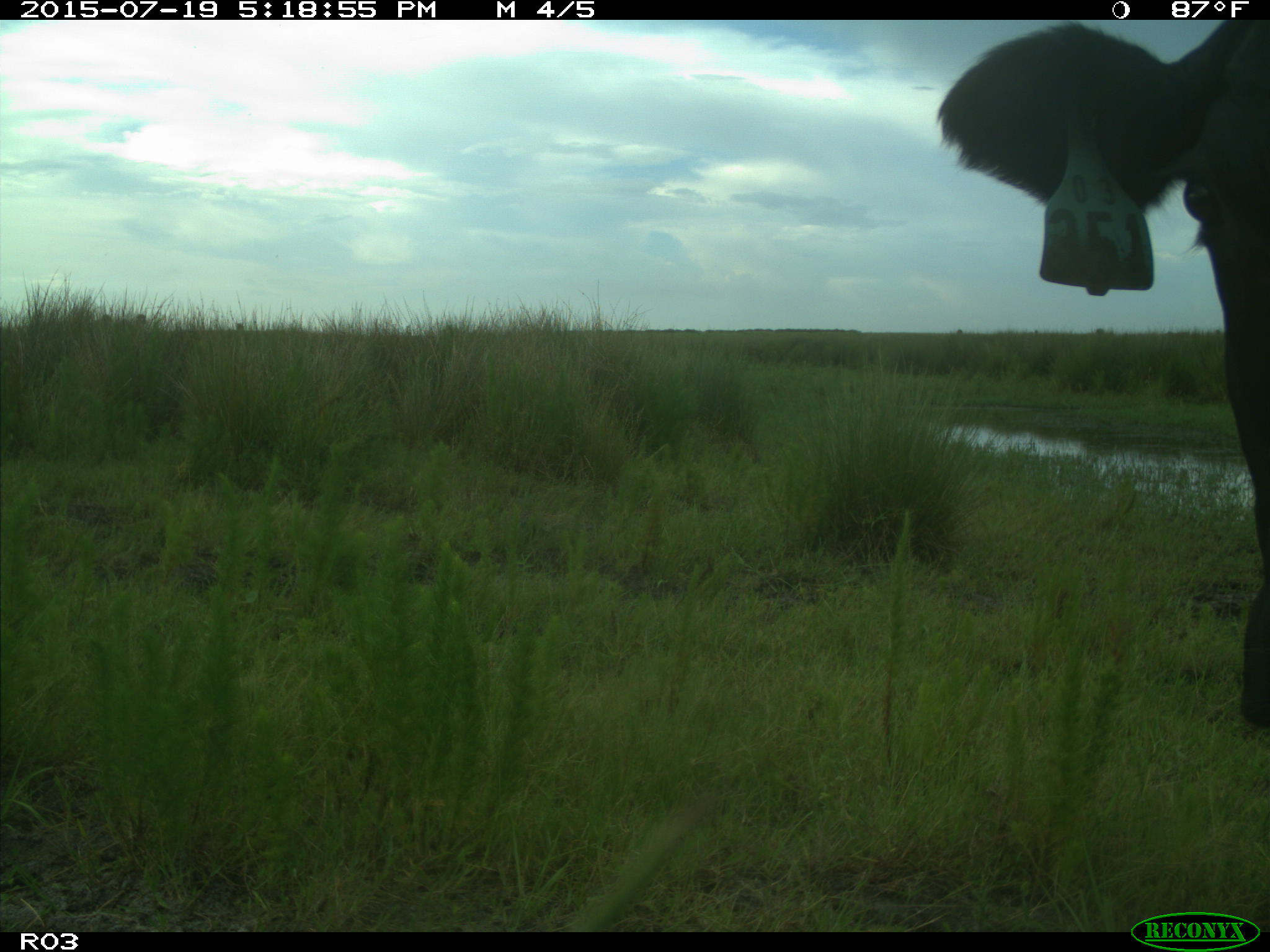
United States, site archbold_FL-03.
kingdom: Animalia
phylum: Chordata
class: Mammalia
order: Artiodactyla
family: Bovidae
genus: Bos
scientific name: Bos taurus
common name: domestic cow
Bos taurus (domestic cow).